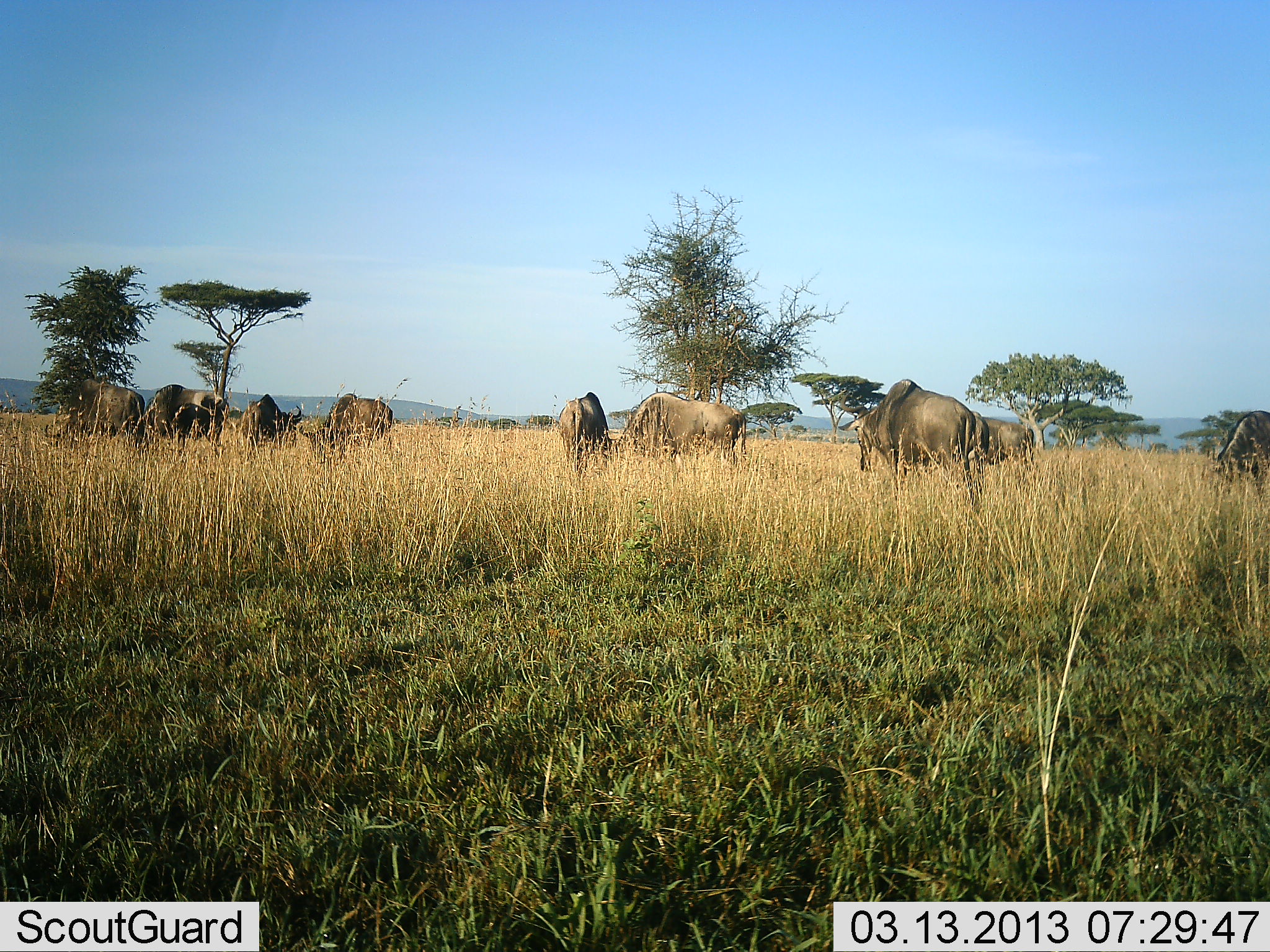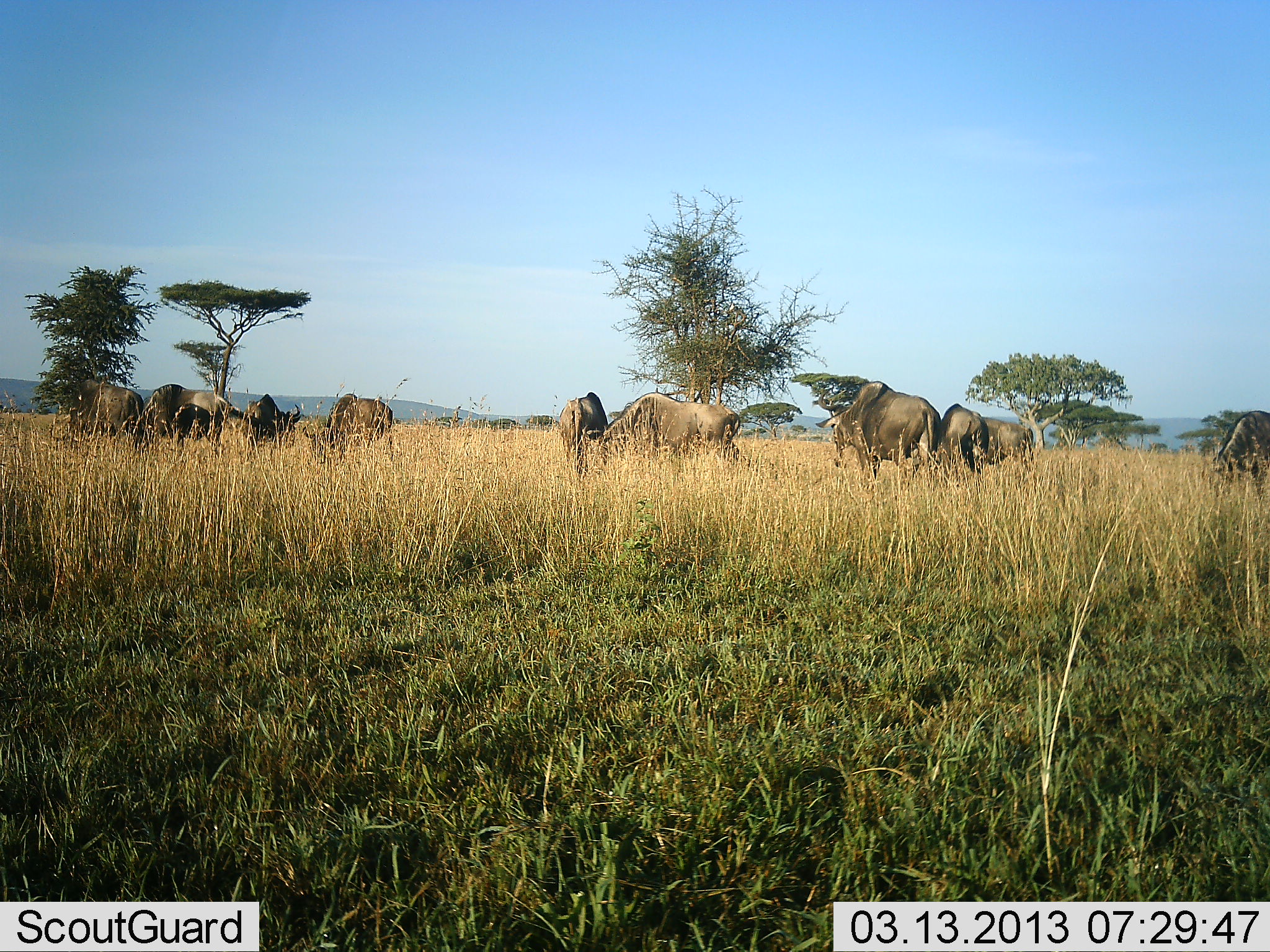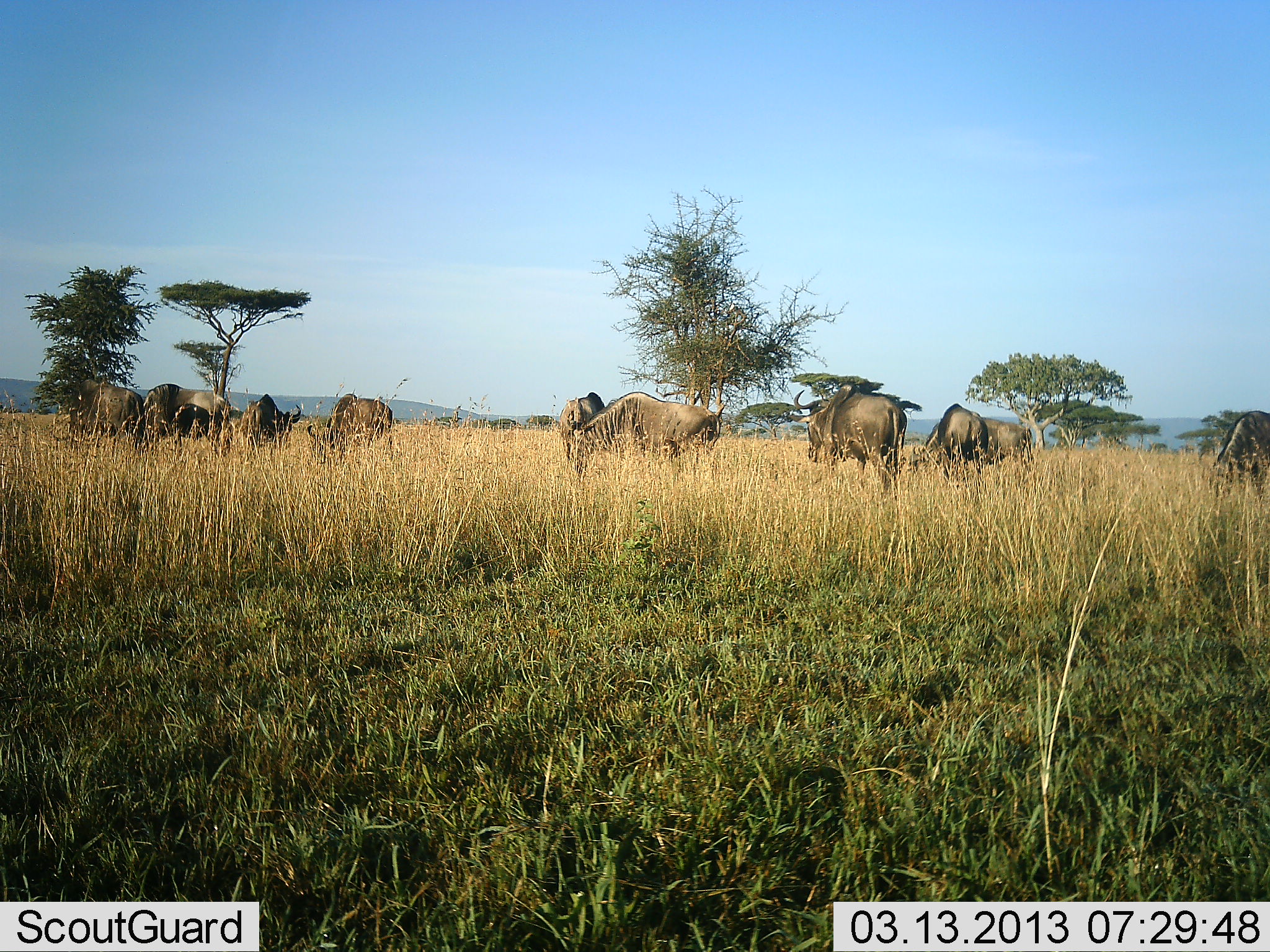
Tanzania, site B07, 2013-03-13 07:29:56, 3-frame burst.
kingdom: Animalia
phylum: Chordata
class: Mammalia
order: Artiodactyla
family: Bovidae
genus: Connochaetes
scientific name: Connochaetes taurinus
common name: blue wildebeest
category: wildebeest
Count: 11-50.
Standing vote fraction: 42%.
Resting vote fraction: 10%.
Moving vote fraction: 40%.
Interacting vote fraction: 0%.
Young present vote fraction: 3%.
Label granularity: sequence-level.